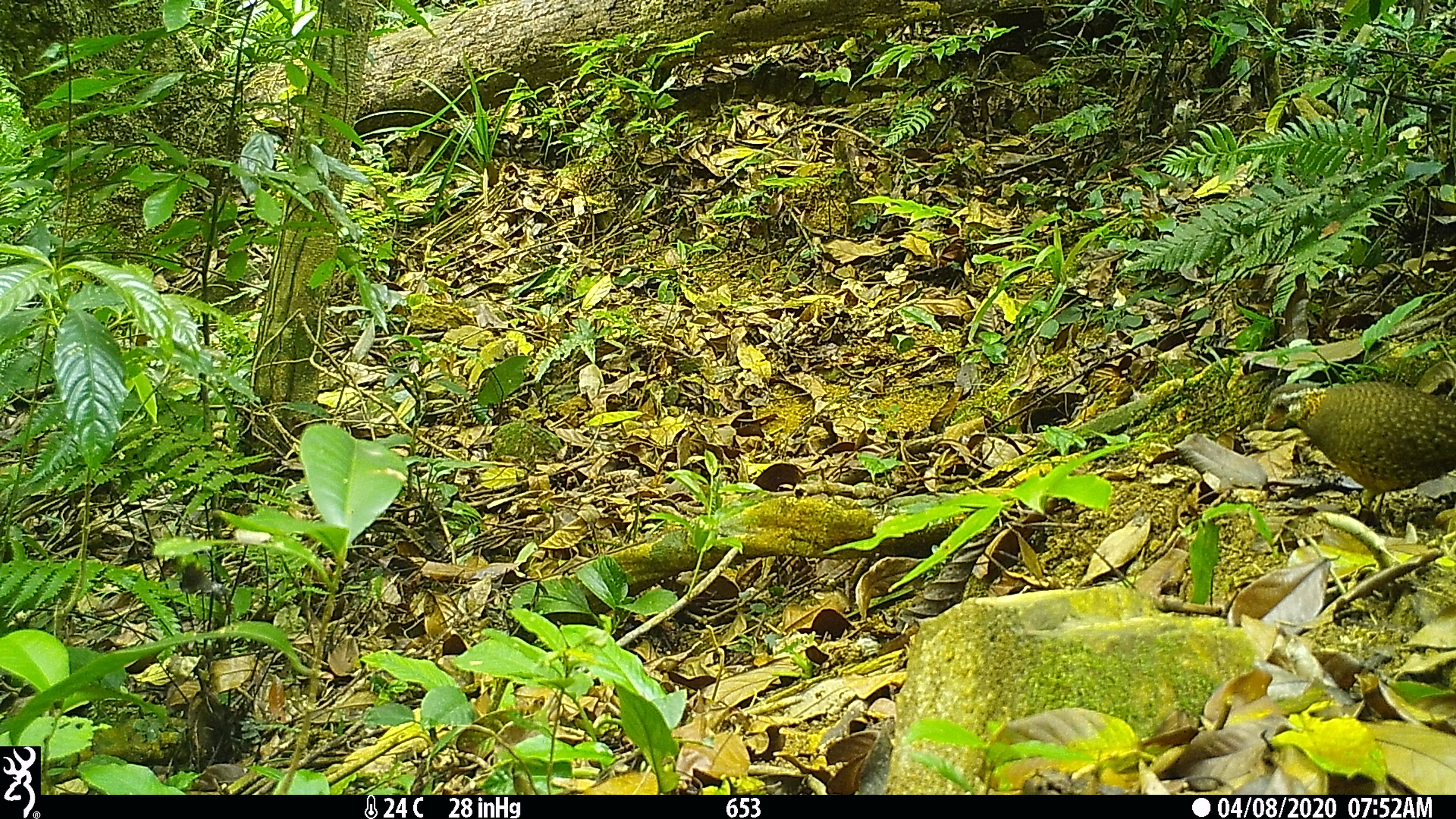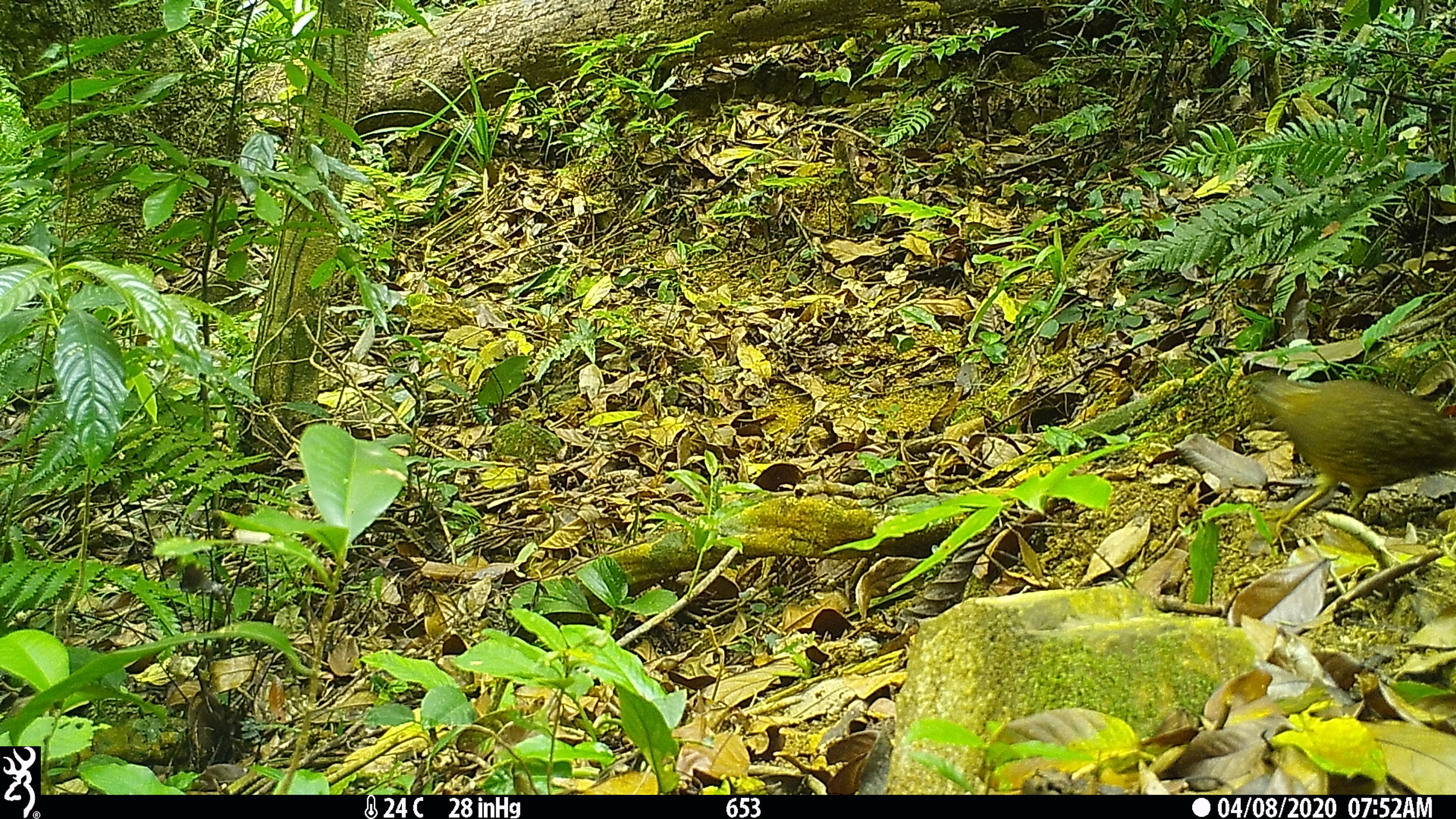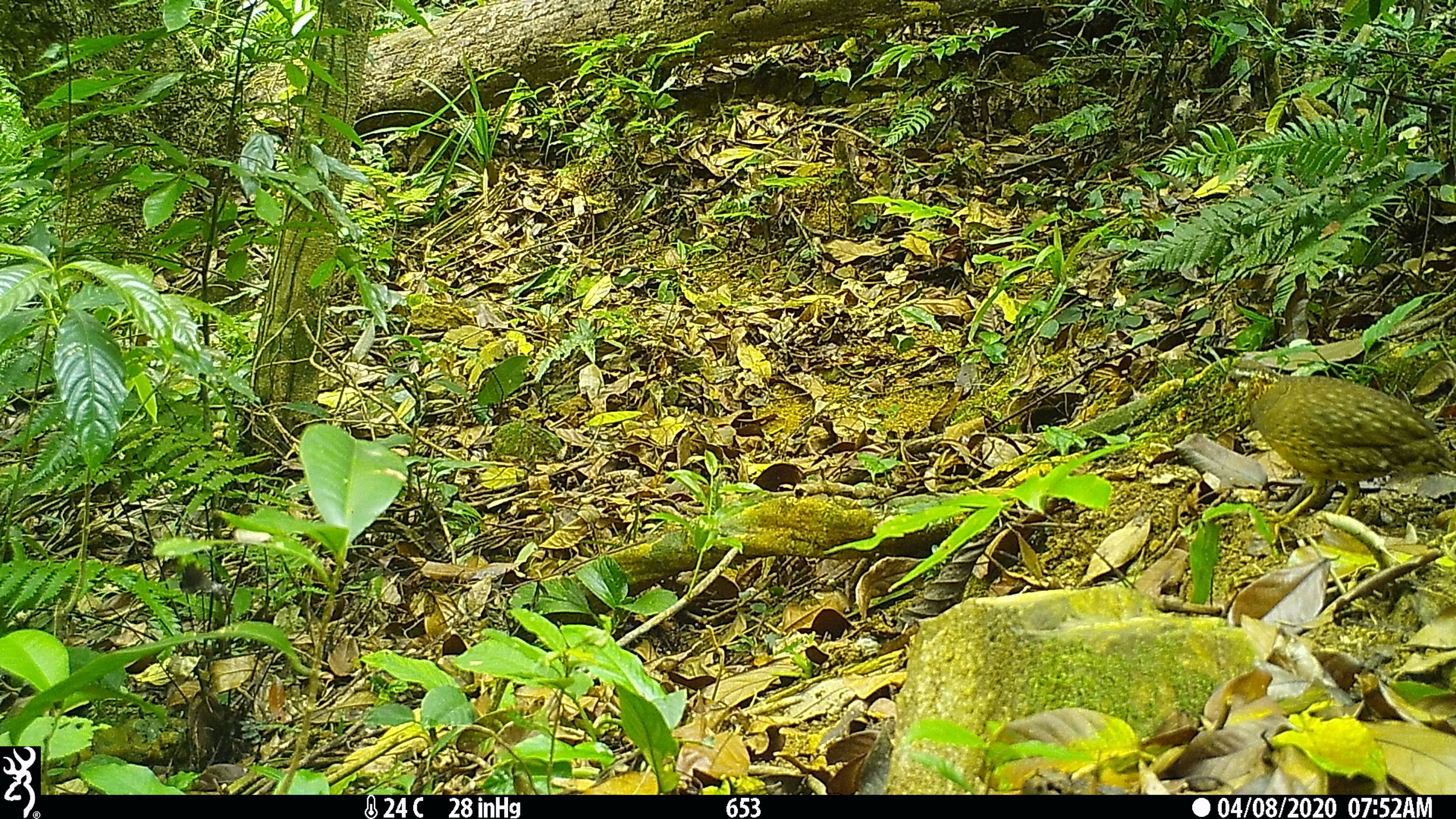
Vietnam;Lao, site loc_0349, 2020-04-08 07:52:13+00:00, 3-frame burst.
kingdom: Animalia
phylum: Chordata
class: Aves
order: Galliformes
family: Phasianidae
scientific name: Phasianidae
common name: partridge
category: unidentified partridge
Unidentified partridge (partridge) (Phasianidae). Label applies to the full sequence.